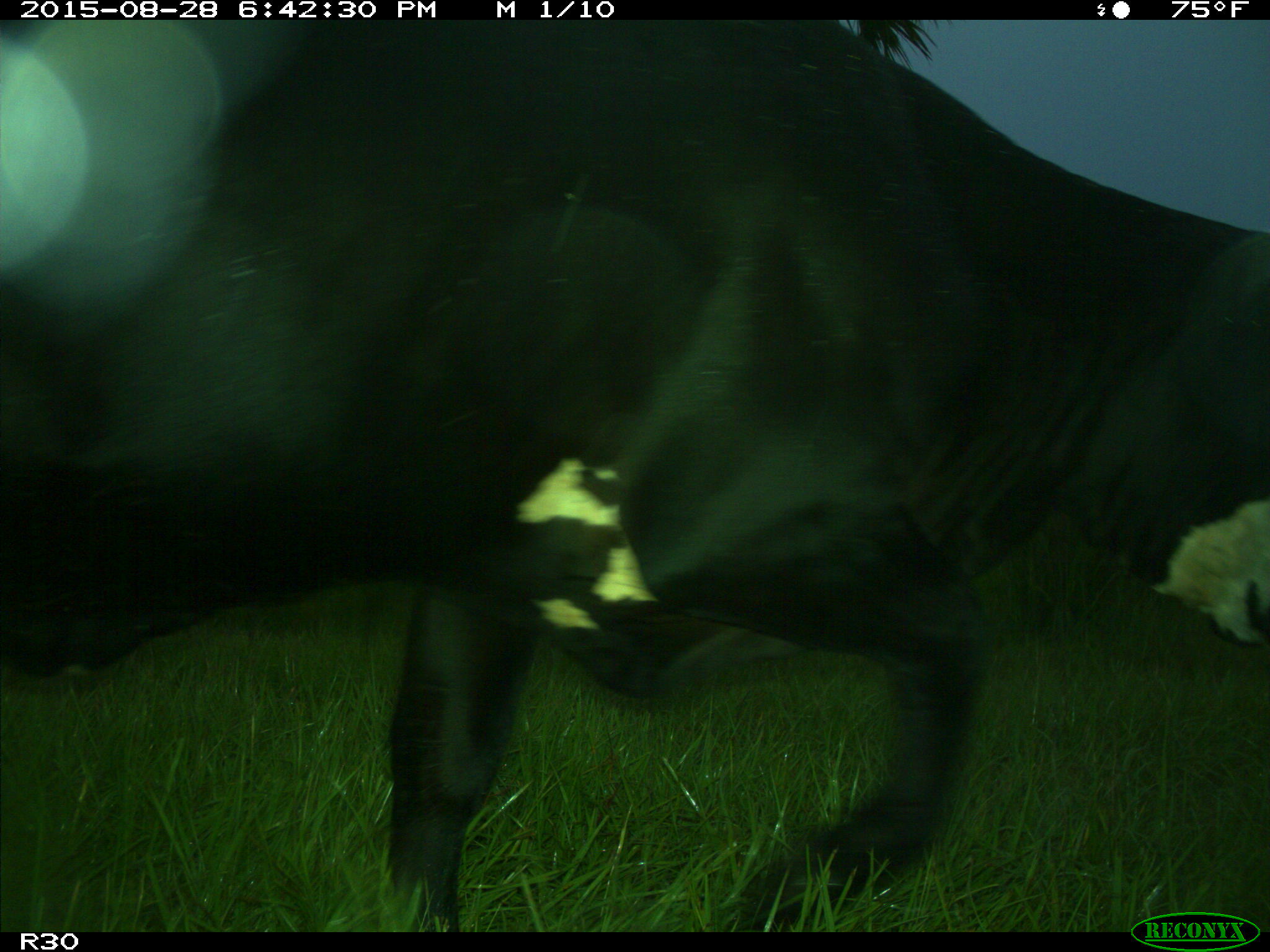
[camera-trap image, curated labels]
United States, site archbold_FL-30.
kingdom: Animalia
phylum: Chordata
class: Mammalia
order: Artiodactyla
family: Bovidae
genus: Bos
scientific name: Bos taurus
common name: domestic cow